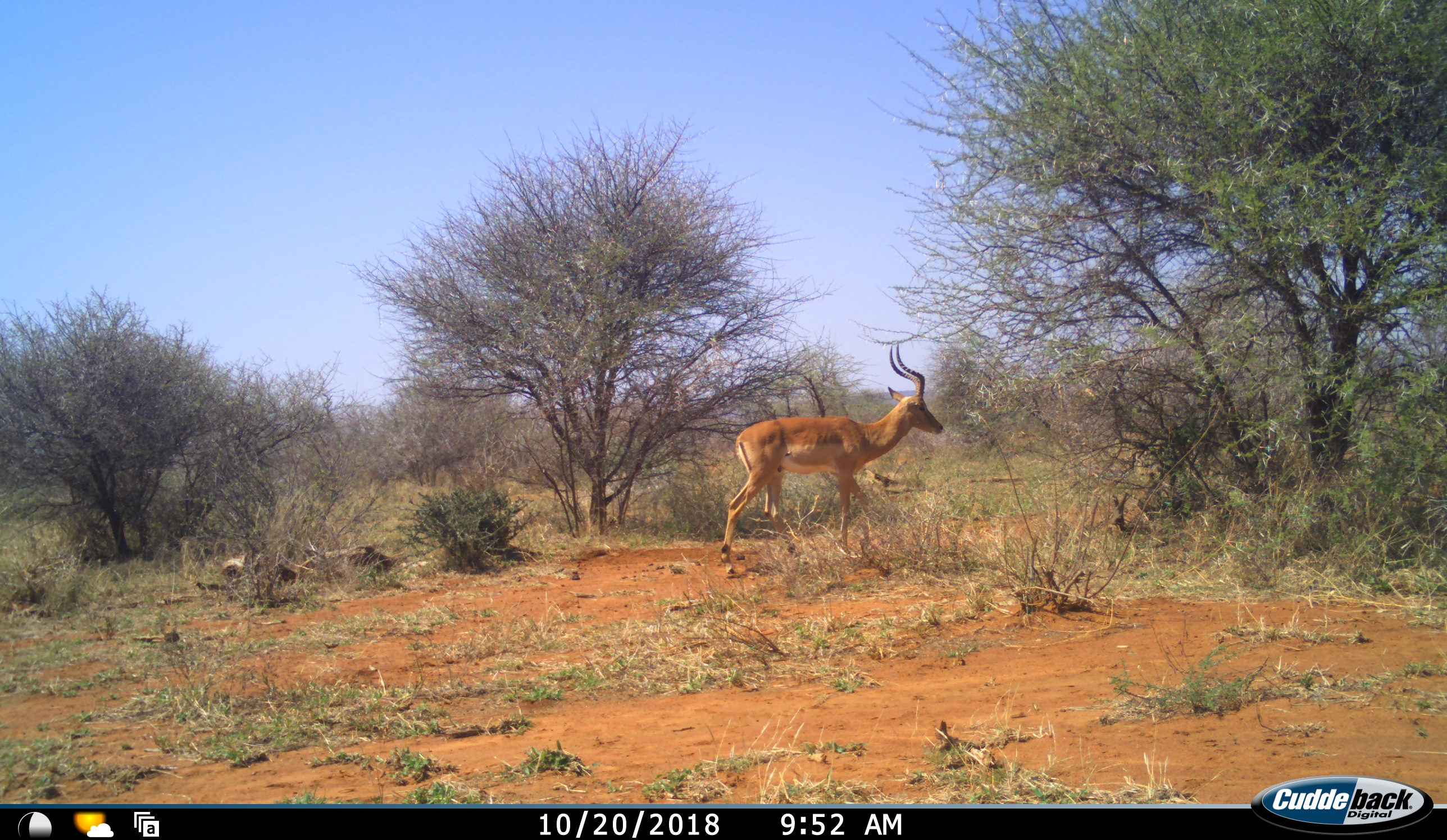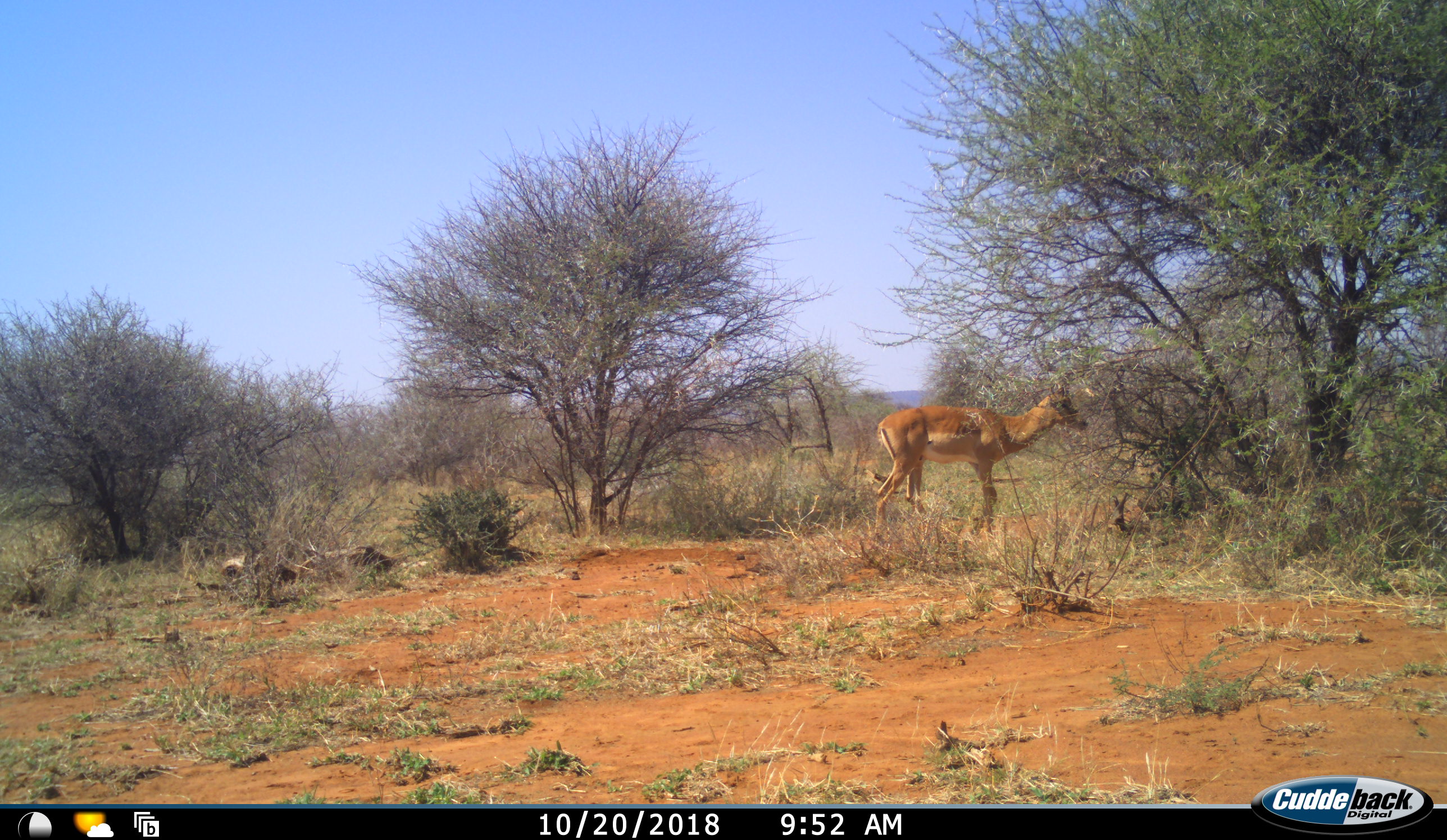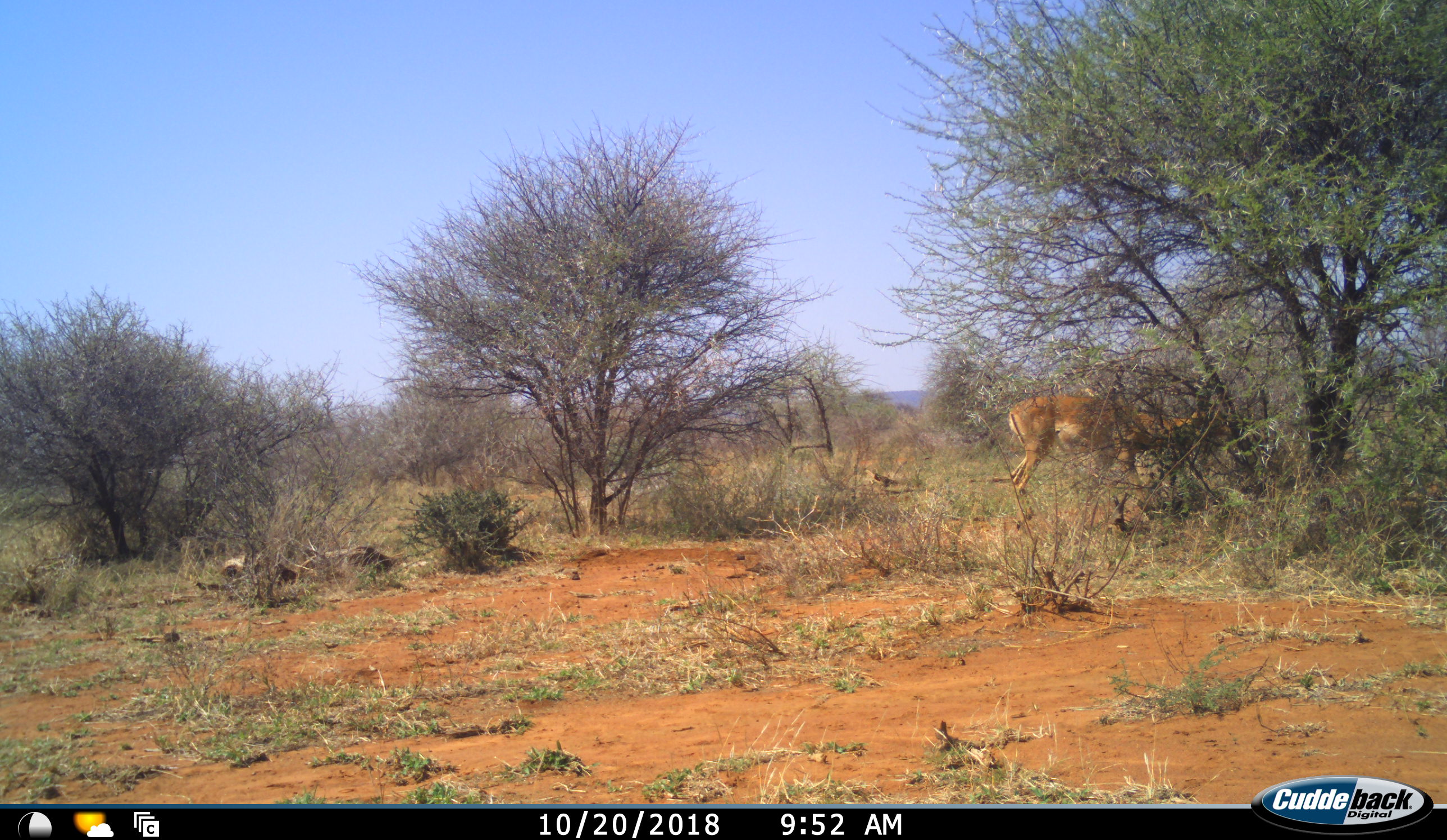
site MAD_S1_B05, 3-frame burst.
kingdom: Animalia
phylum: Chordata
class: Mammalia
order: Artiodactyla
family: Bovidae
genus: Aepyceros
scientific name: Aepyceros melampus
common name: impala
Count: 1.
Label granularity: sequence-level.